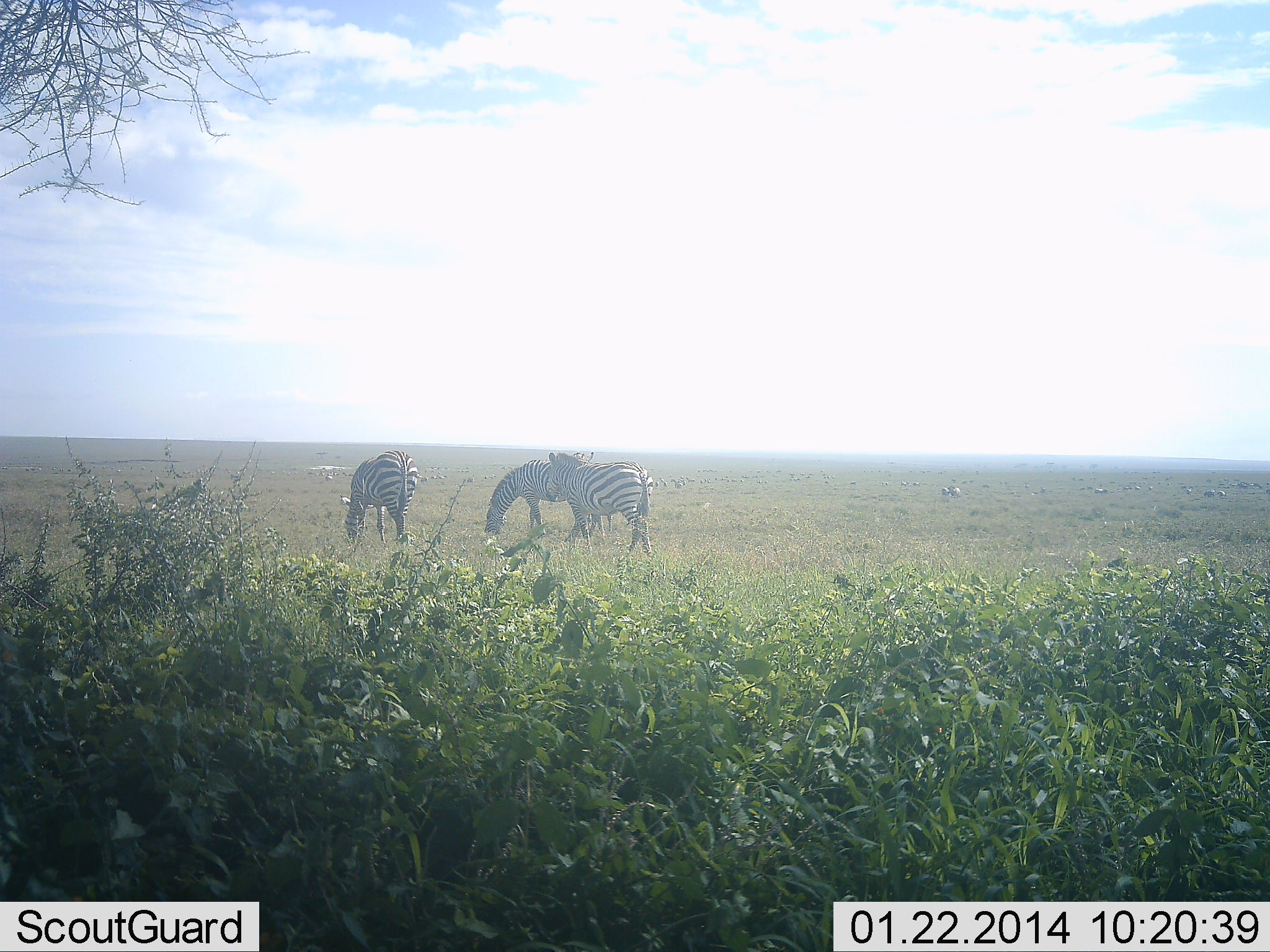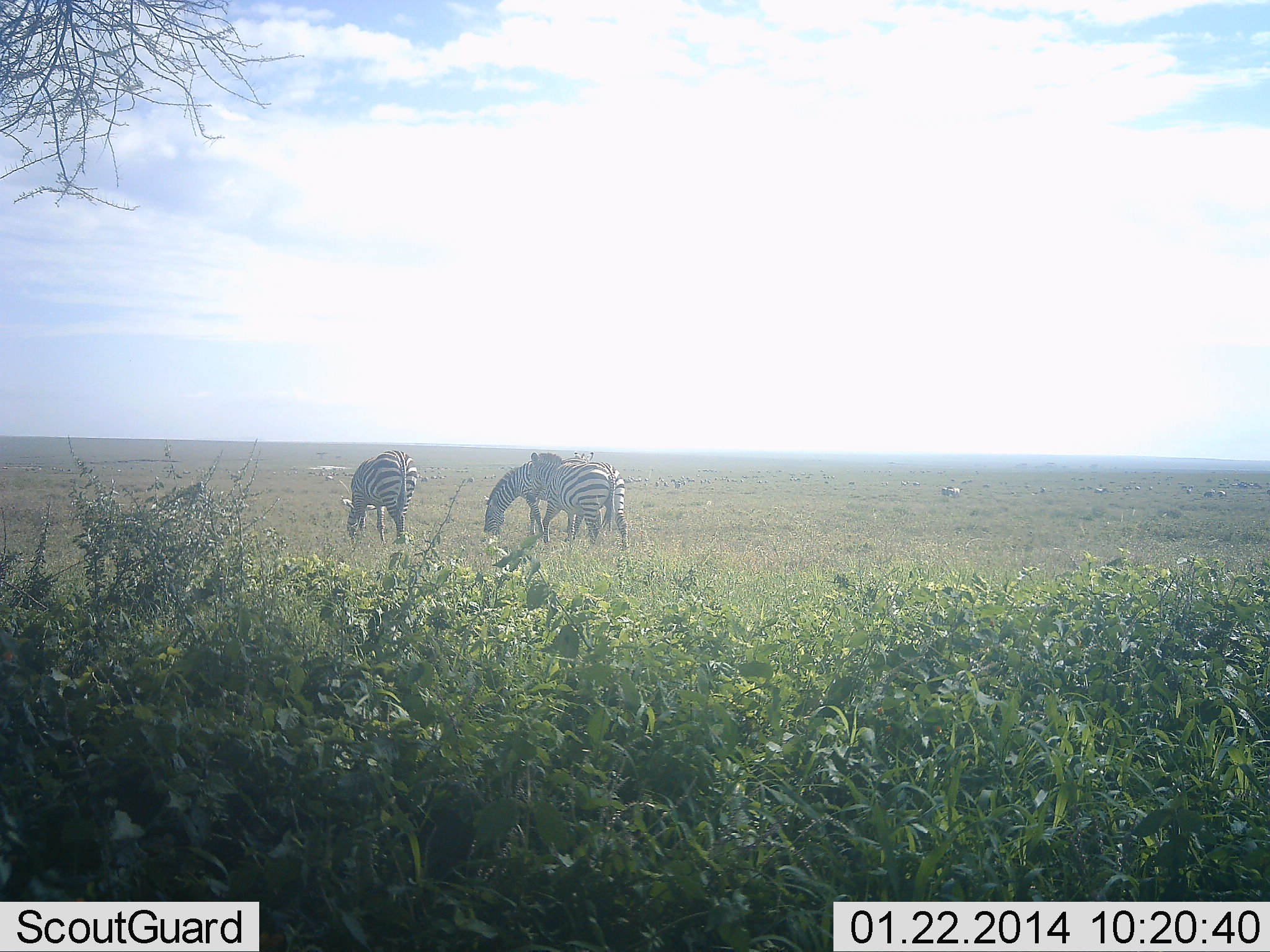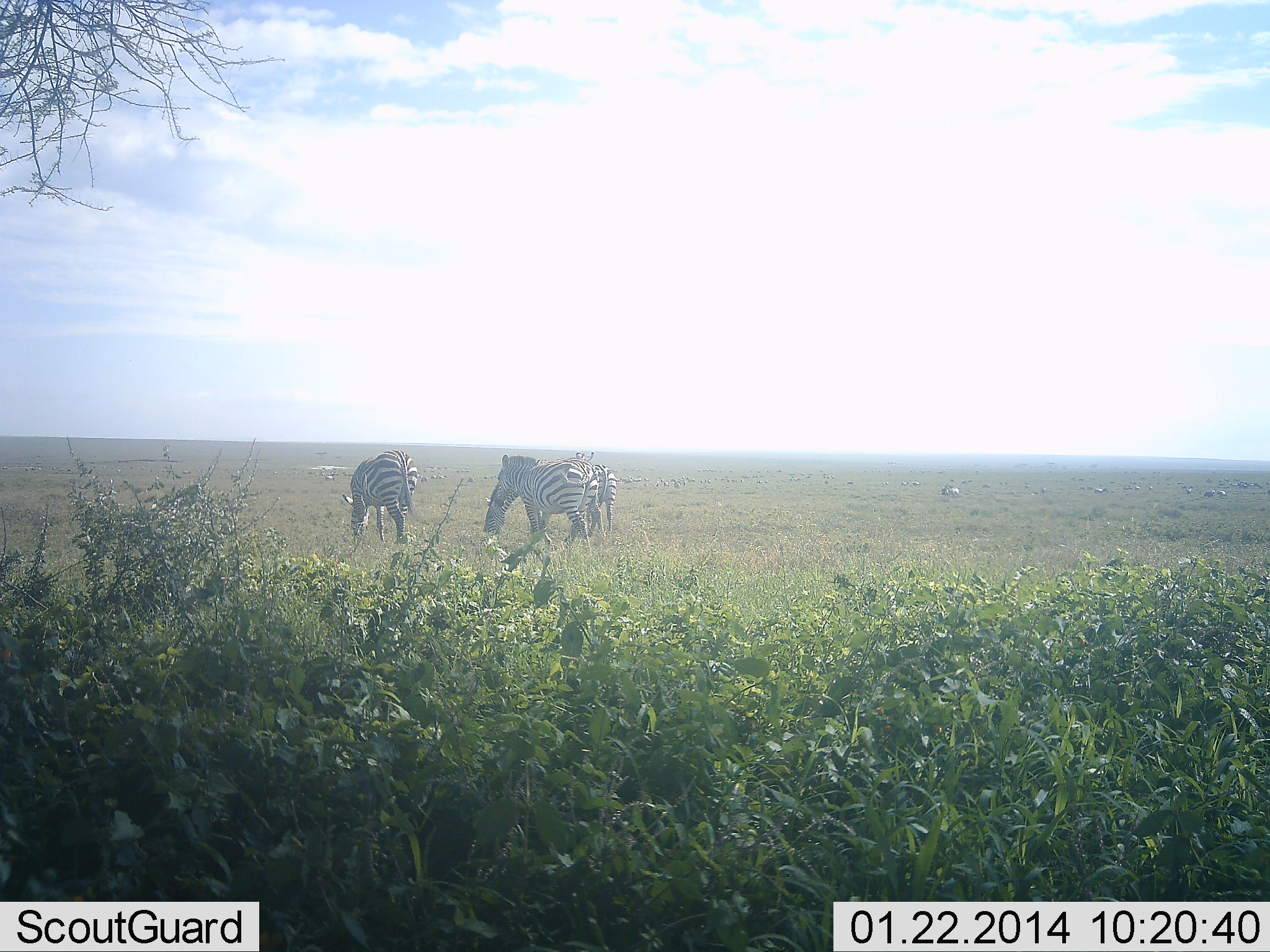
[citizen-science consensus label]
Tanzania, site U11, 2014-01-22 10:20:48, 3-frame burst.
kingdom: Animalia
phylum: Chordata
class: Mammalia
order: Perissodactyla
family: Equidae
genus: Equus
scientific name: Equus quagga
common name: plains zebra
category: zebra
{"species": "zebra (plains zebra) (Equus quagga)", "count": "3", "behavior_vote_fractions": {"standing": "30%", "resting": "0%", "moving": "20%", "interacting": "0%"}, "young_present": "0%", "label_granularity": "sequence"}